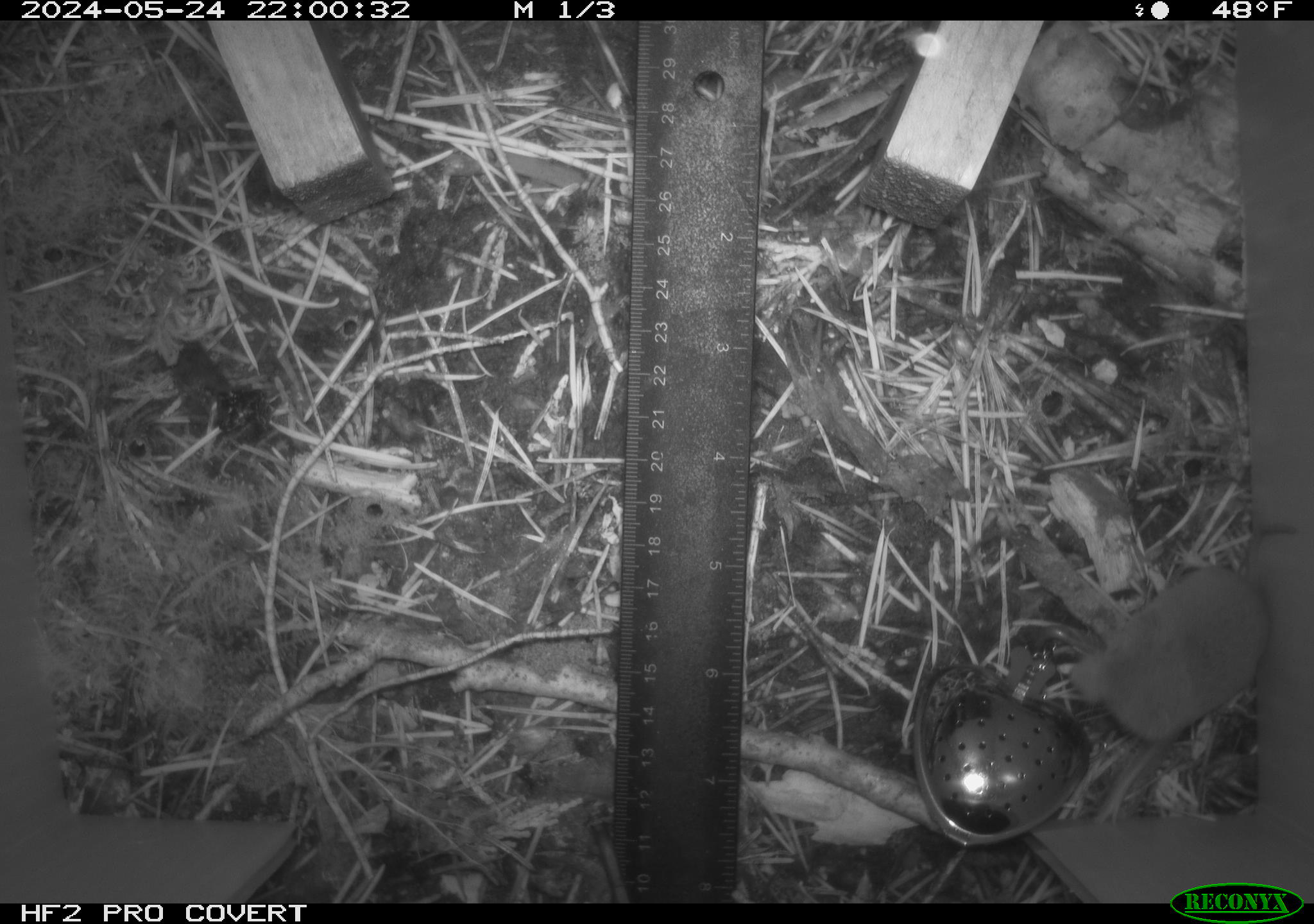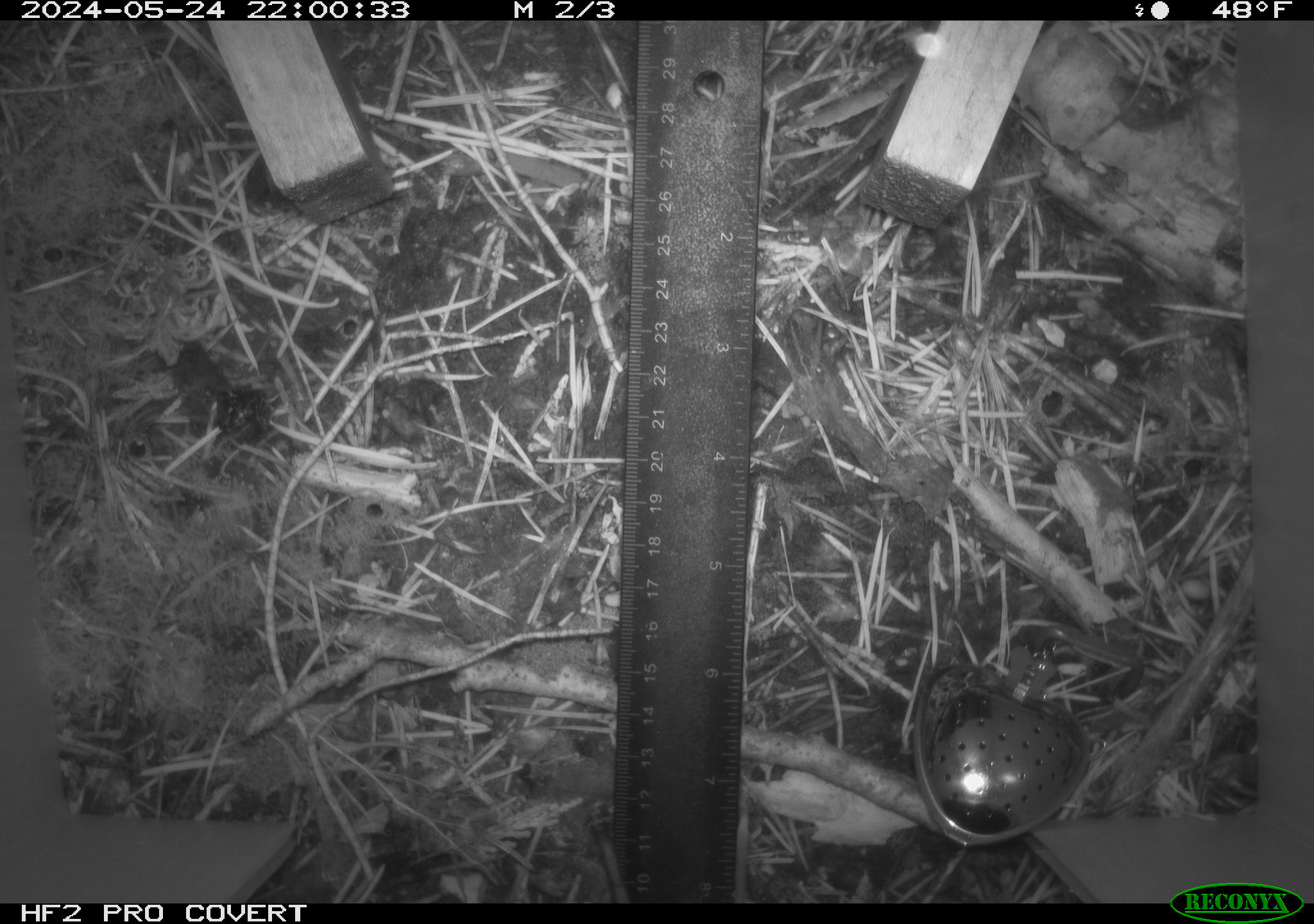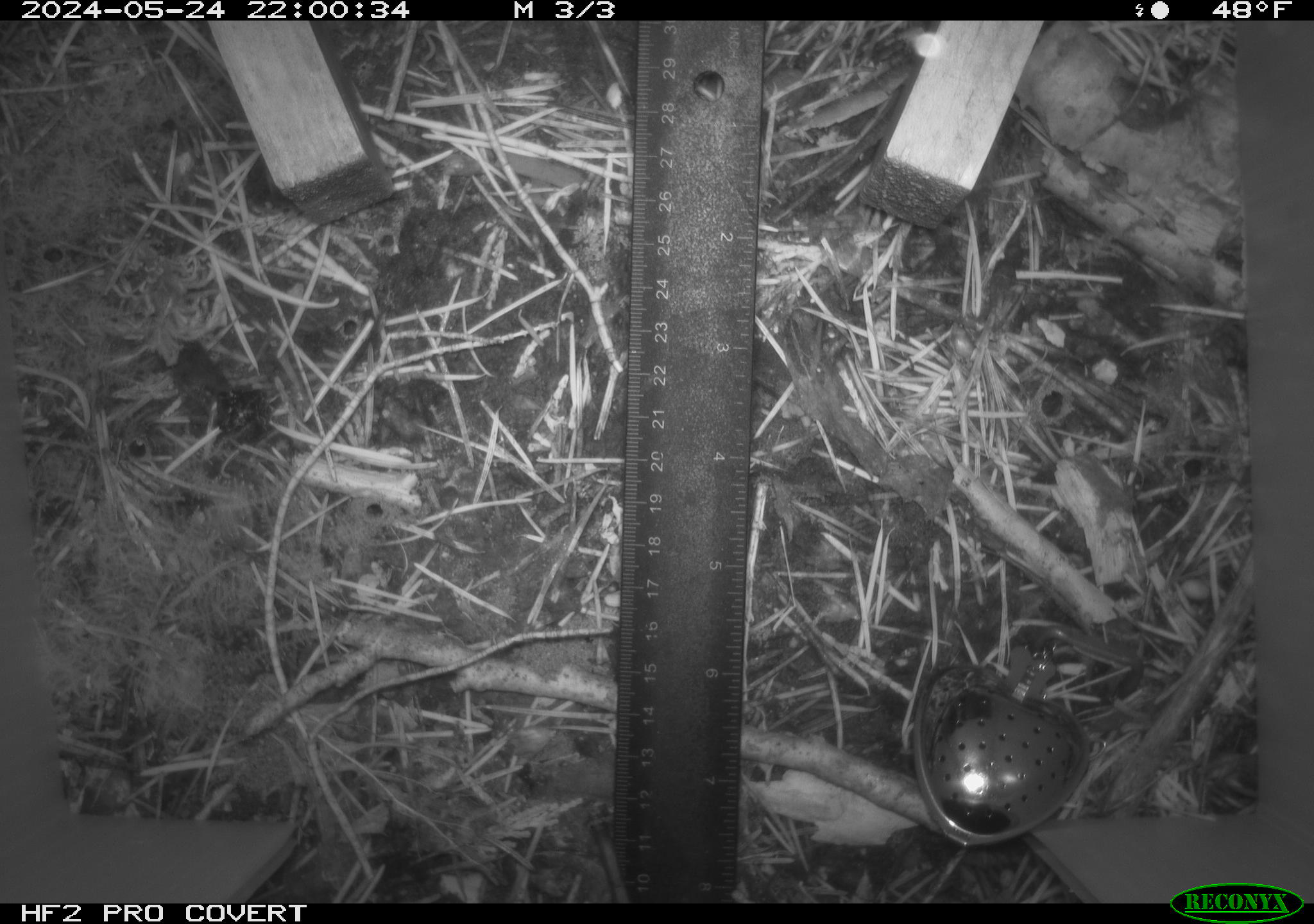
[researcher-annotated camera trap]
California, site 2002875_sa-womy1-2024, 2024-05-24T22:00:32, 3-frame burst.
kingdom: Animalia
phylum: Chordata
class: Mammalia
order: Eulipotyphla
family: Soricidae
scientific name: Soricidae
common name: shrews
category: soricidae family